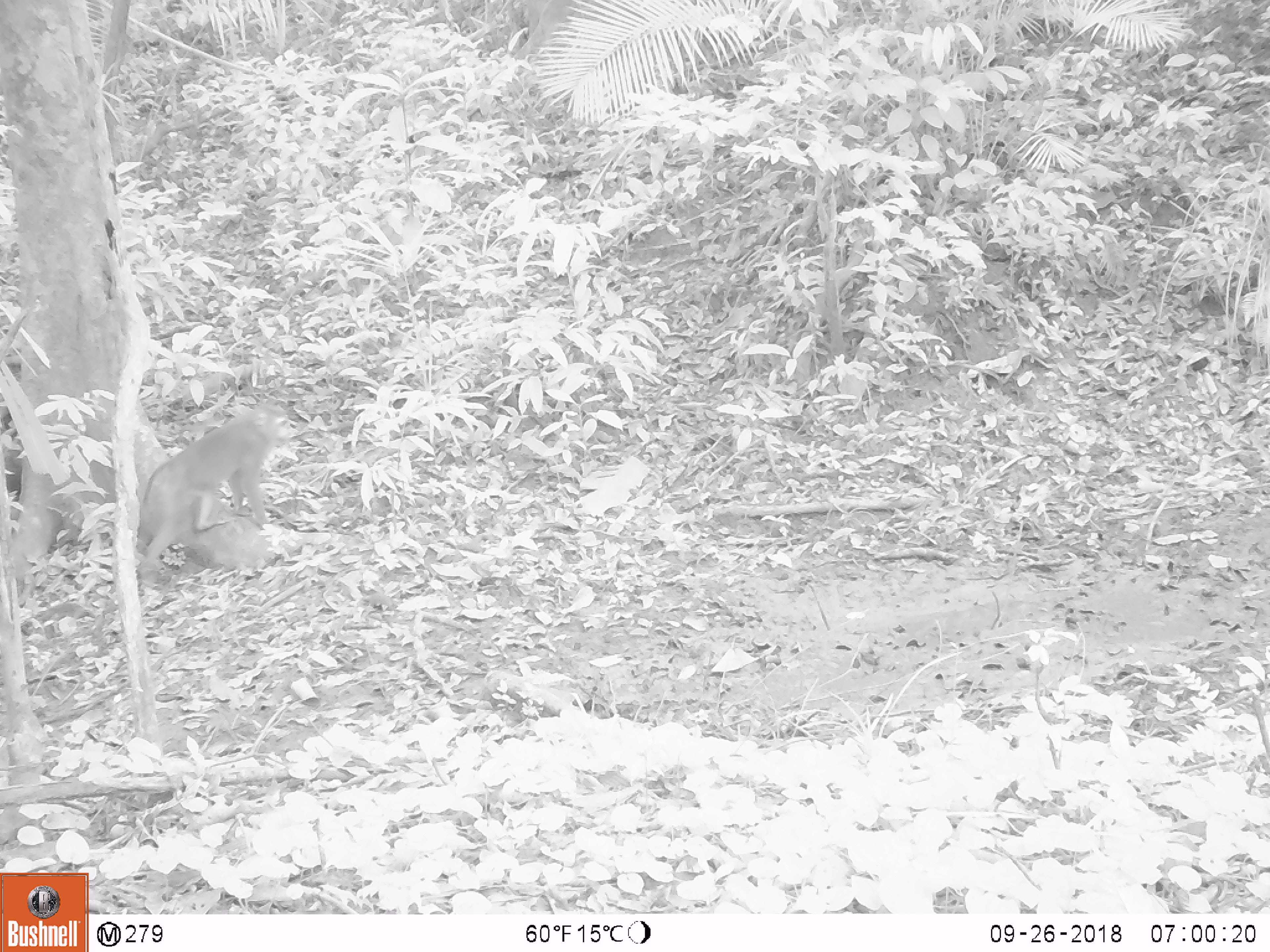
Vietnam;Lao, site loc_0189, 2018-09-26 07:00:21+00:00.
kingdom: Animalia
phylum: Chordata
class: Mammalia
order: Primates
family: Cercopithecidae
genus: Macaca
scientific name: Macaca nemestrina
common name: pig-tailed macaque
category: pig tailed macaque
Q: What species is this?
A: Pig tailed macaque (pig-tailed macaque) (Macaca nemestrina).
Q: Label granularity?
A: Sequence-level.